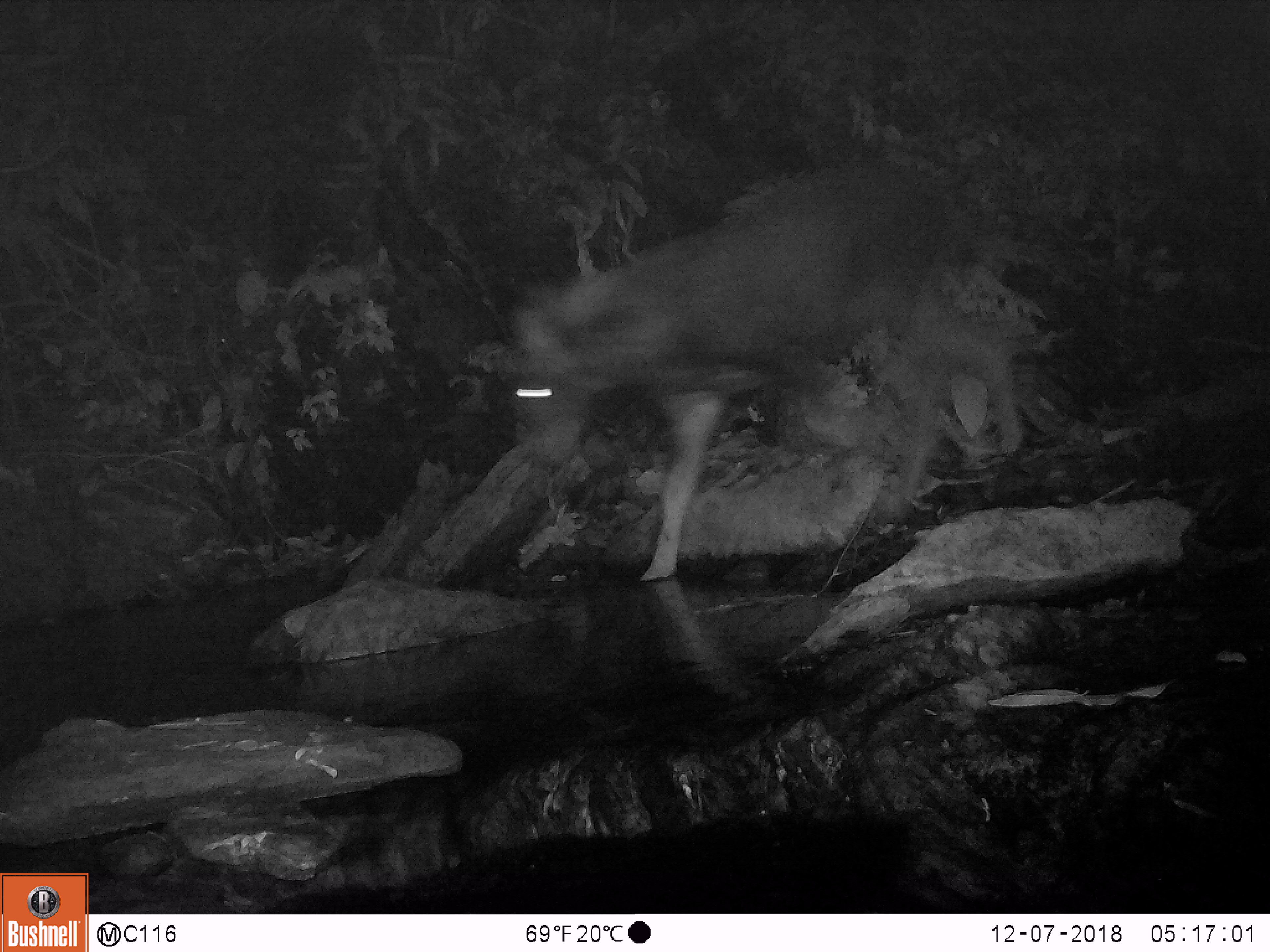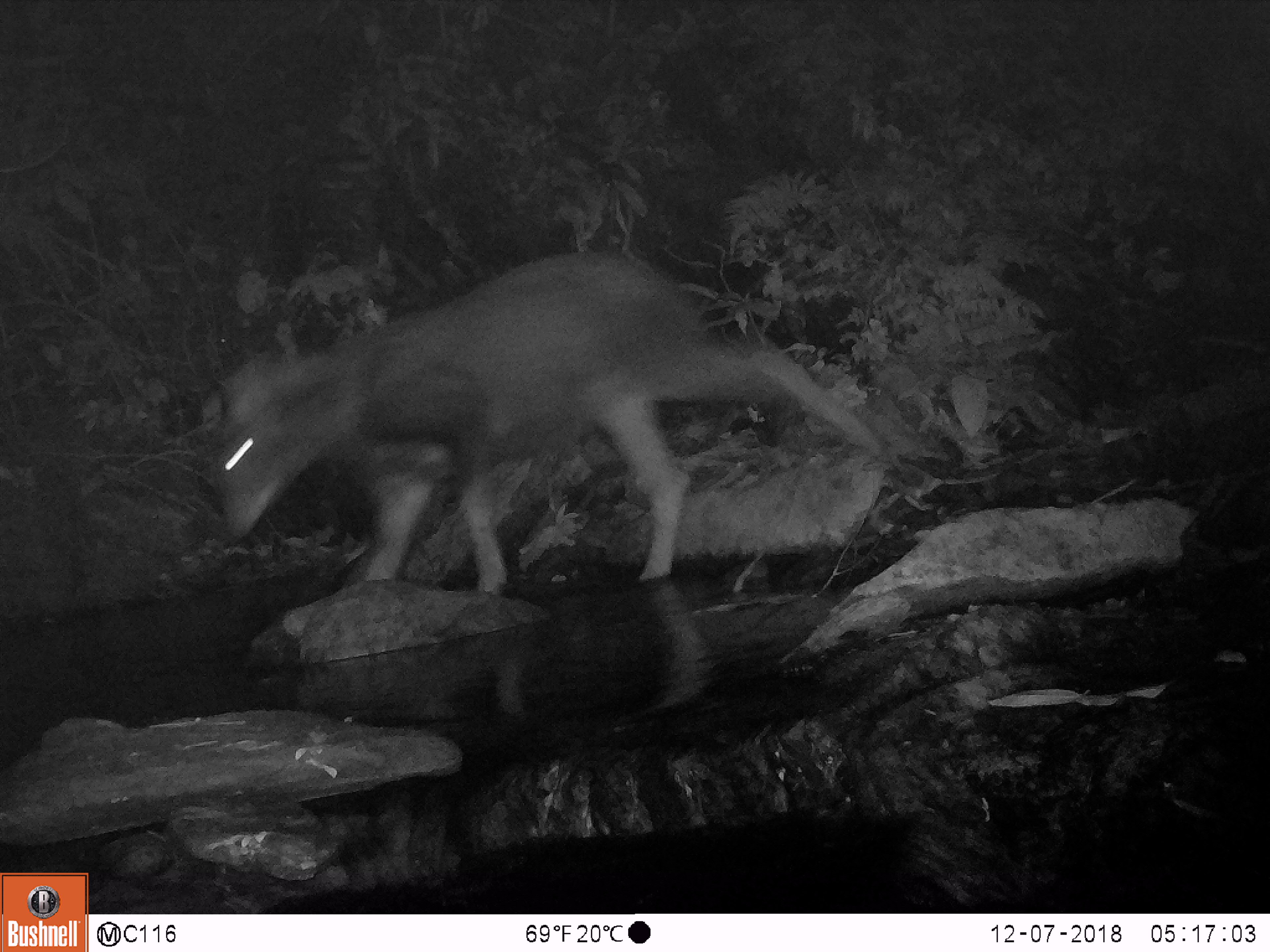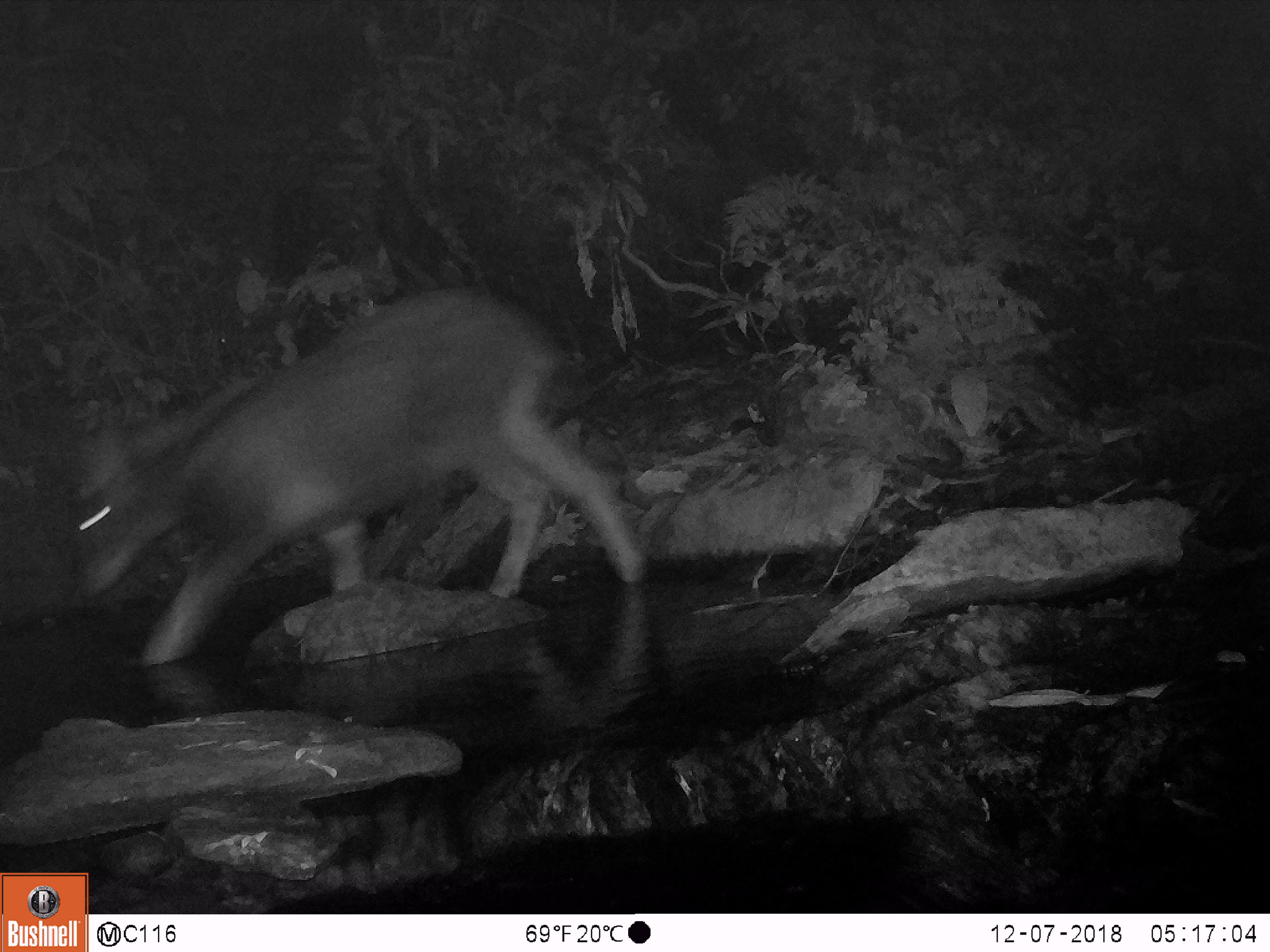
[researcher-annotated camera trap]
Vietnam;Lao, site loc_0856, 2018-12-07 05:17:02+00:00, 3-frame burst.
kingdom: Animalia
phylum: Chordata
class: Mammalia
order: Artiodactyla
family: Bovidae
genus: Capricornis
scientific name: Capricornis sumatraensis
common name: chinese serow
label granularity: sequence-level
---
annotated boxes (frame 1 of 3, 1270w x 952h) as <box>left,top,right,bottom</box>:
chinese serow: <box>513,157,1021,581</box>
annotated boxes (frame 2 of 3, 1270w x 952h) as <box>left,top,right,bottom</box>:
chinese serow: <box>198,247,901,594</box>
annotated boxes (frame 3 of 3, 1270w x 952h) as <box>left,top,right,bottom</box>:
chinese serow: <box>69,296,641,666</box>